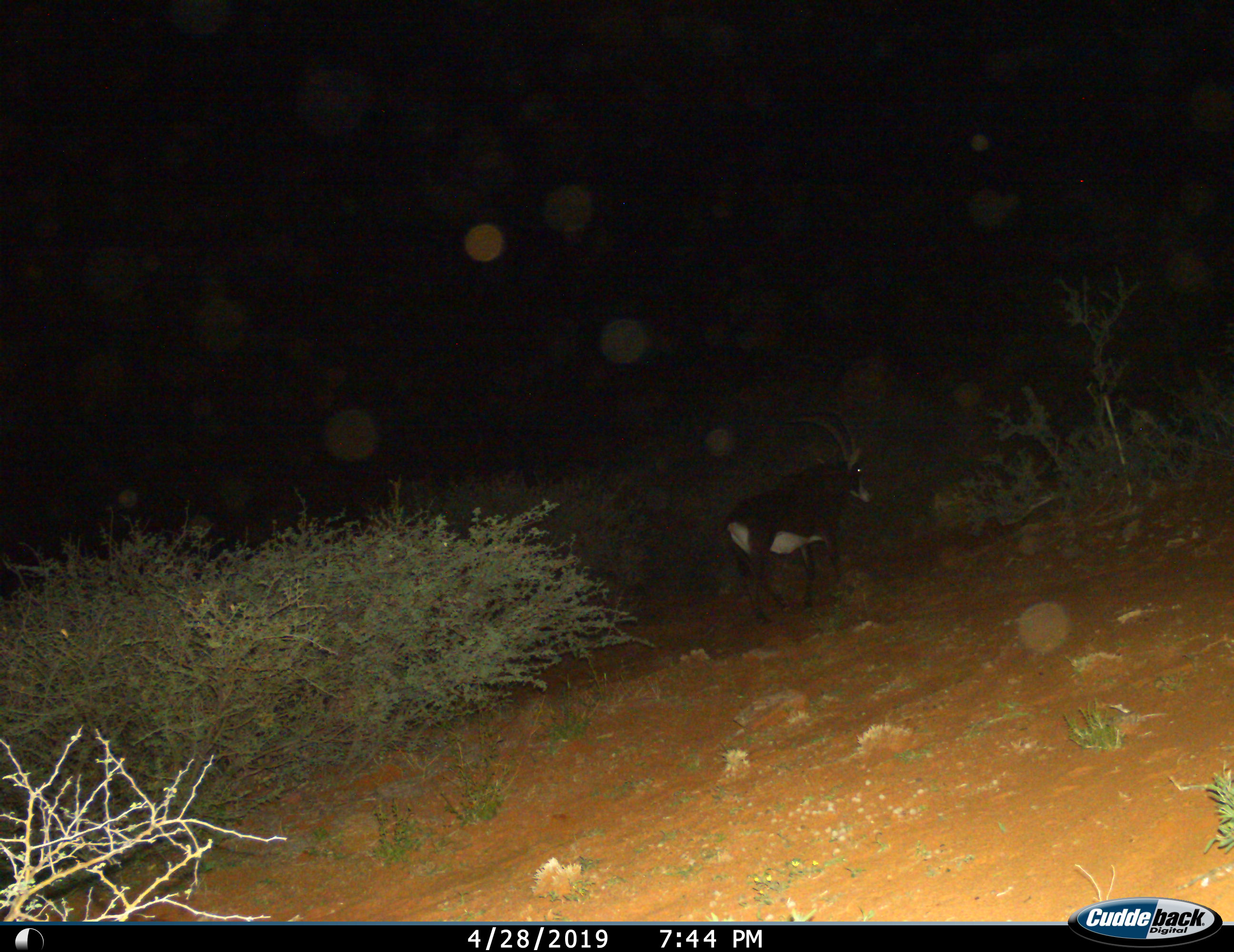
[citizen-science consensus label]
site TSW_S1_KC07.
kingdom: Animalia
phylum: Chordata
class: Mammalia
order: Artiodactyla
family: Bovidae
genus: Hippotragus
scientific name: Hippotragus niger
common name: sable antelope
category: sable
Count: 1.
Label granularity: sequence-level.